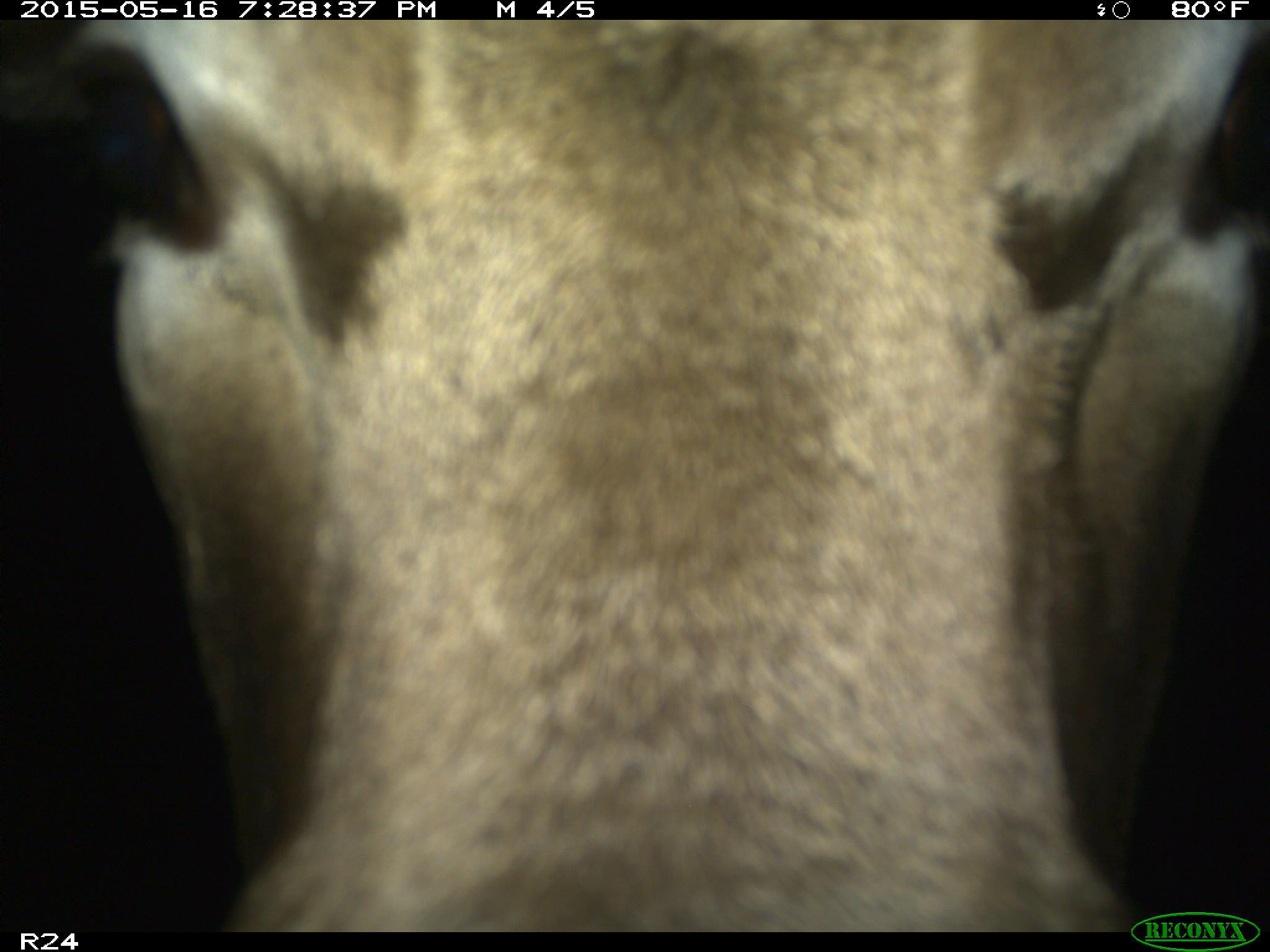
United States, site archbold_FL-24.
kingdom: Animalia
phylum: Chordata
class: Mammalia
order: Artiodactyla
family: Bovidae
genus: Bos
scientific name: Bos taurus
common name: domestic cow